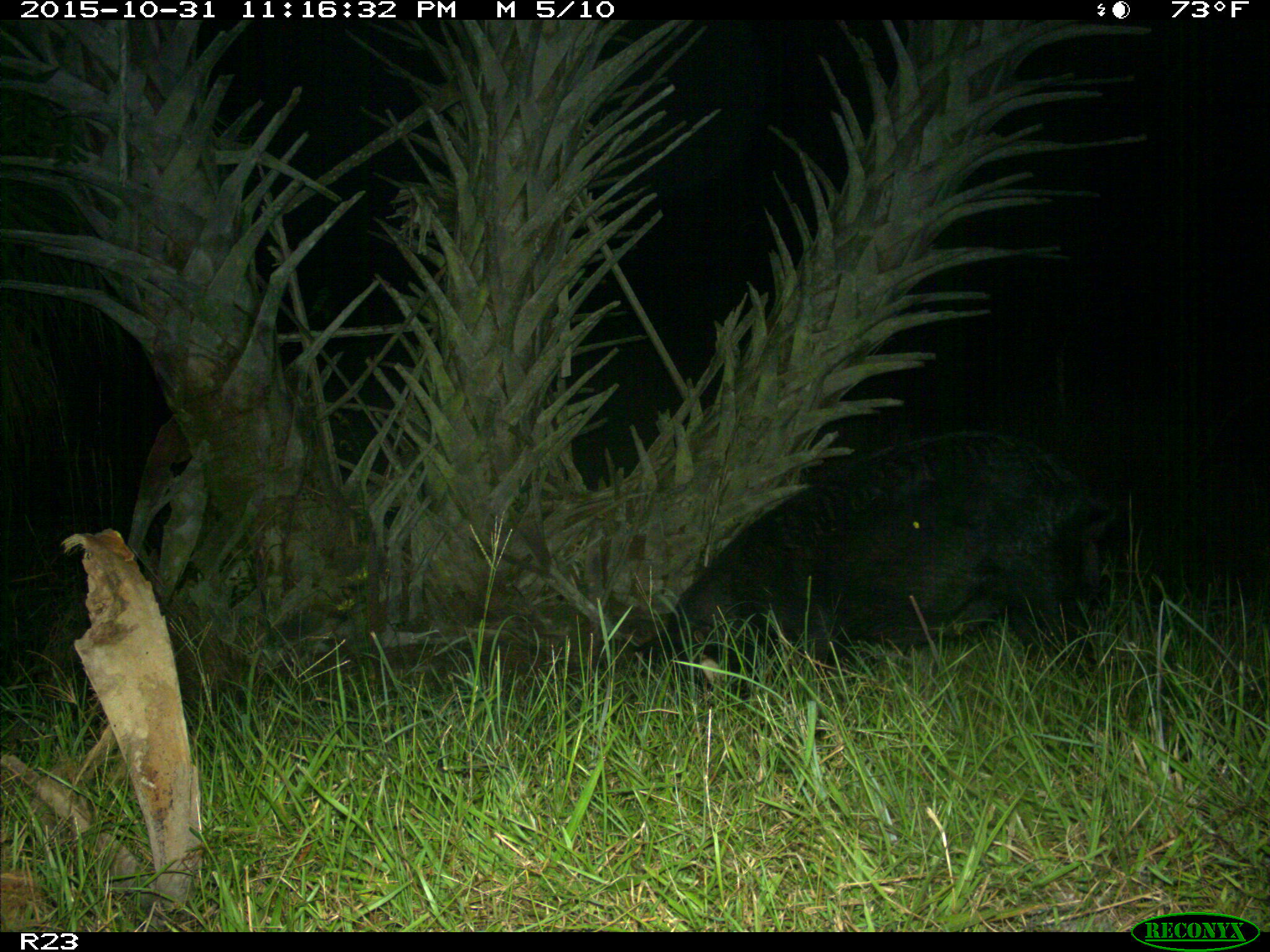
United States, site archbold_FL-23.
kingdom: Animalia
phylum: Chordata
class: Mammalia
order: Artiodactyla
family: Suidae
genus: Sus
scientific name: Sus scrofa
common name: wild boar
Sus scrofa (wild boar).